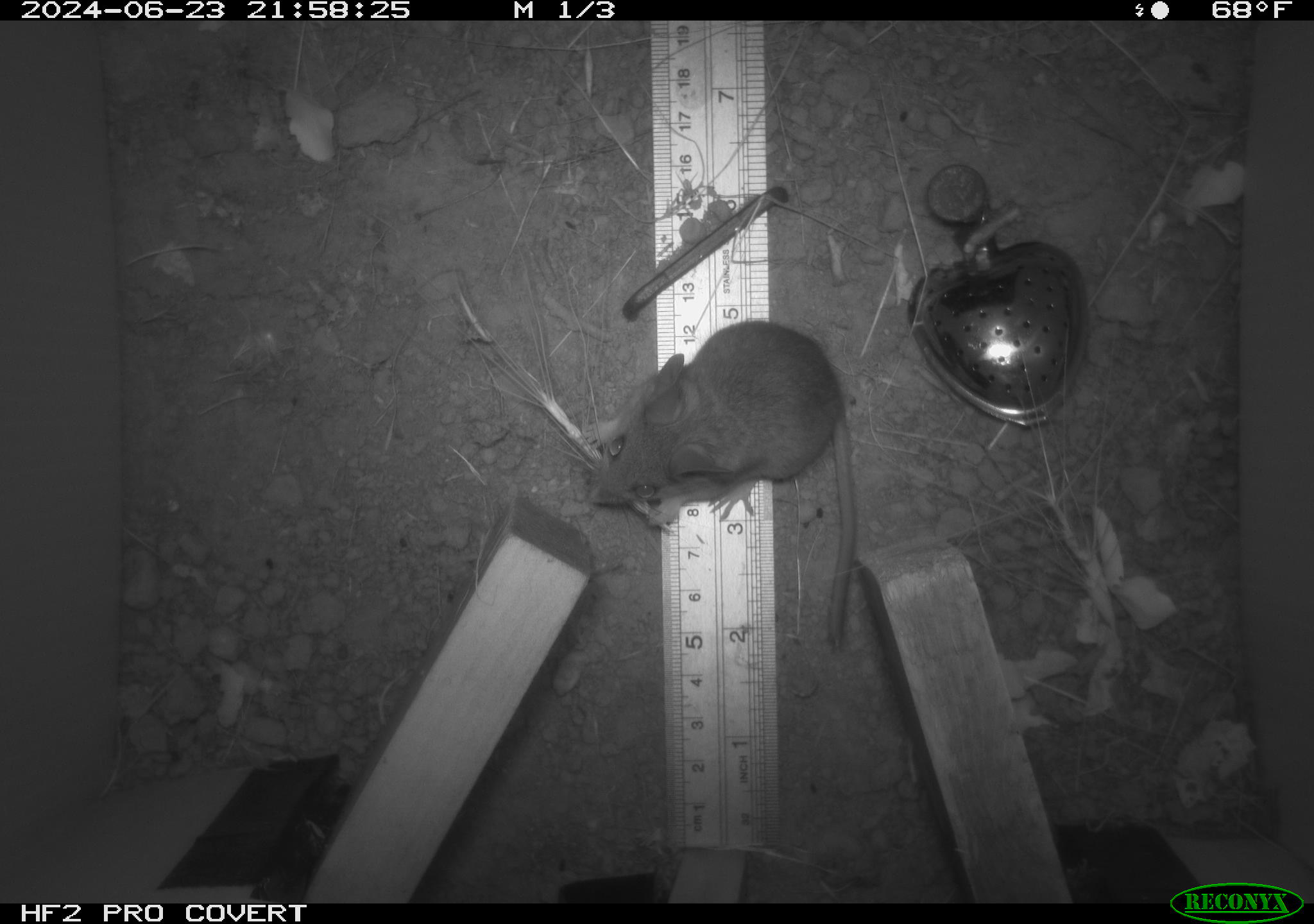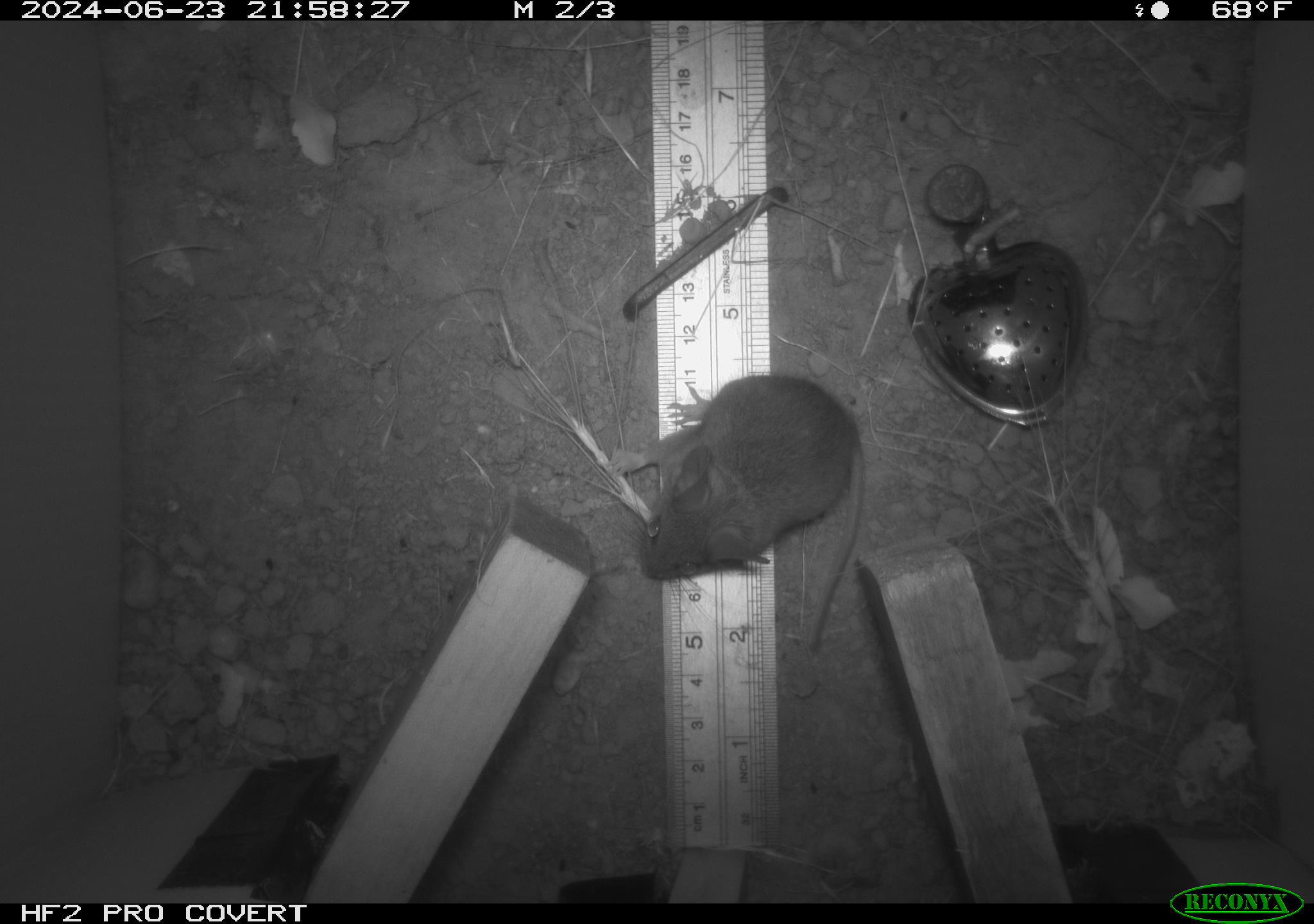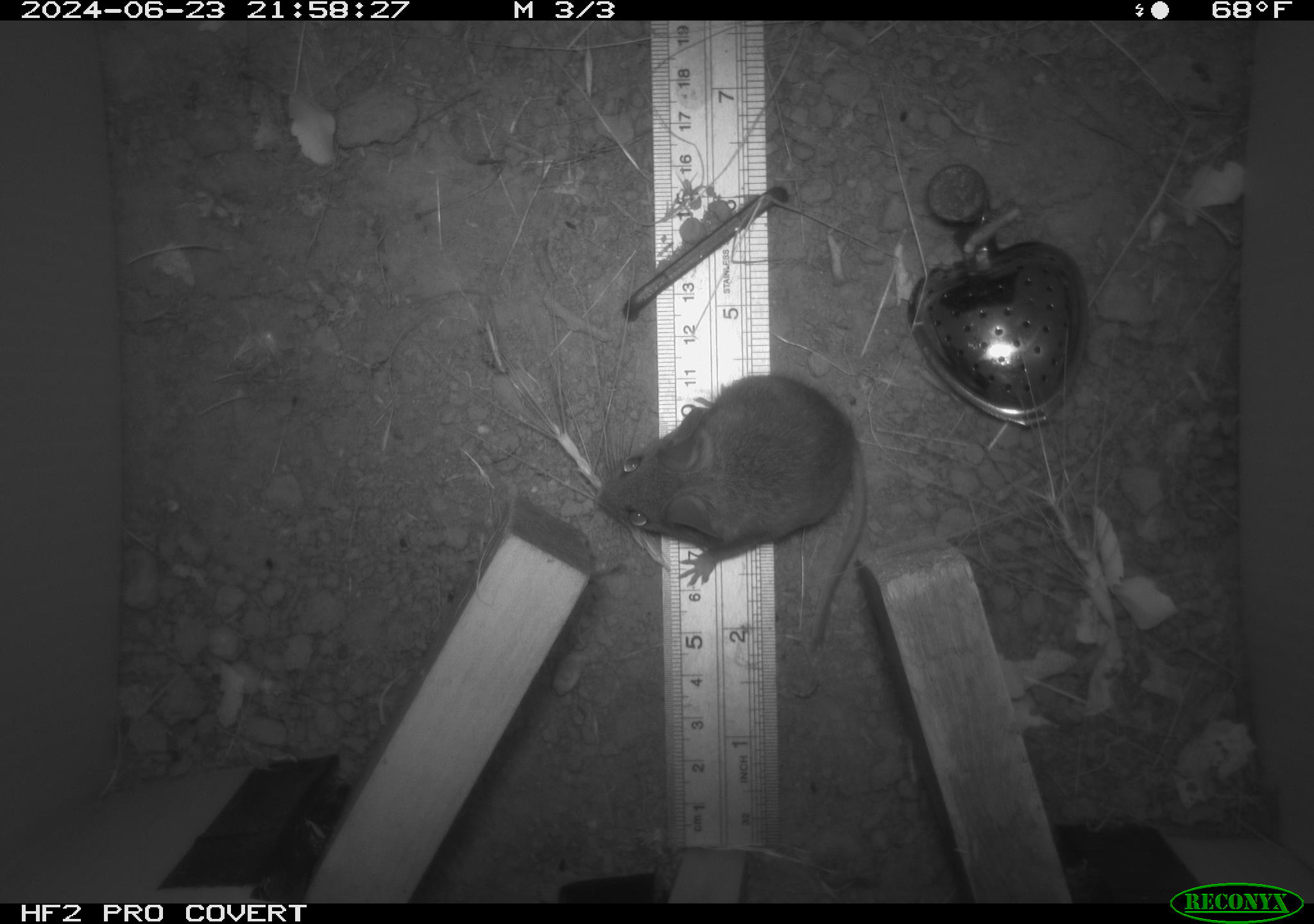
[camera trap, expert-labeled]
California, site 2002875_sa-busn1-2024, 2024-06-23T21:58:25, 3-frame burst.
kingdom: Animalia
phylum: Chordata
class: Mammalia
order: Rodentia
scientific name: Rodentia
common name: rodent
Rodent (Rodentia).